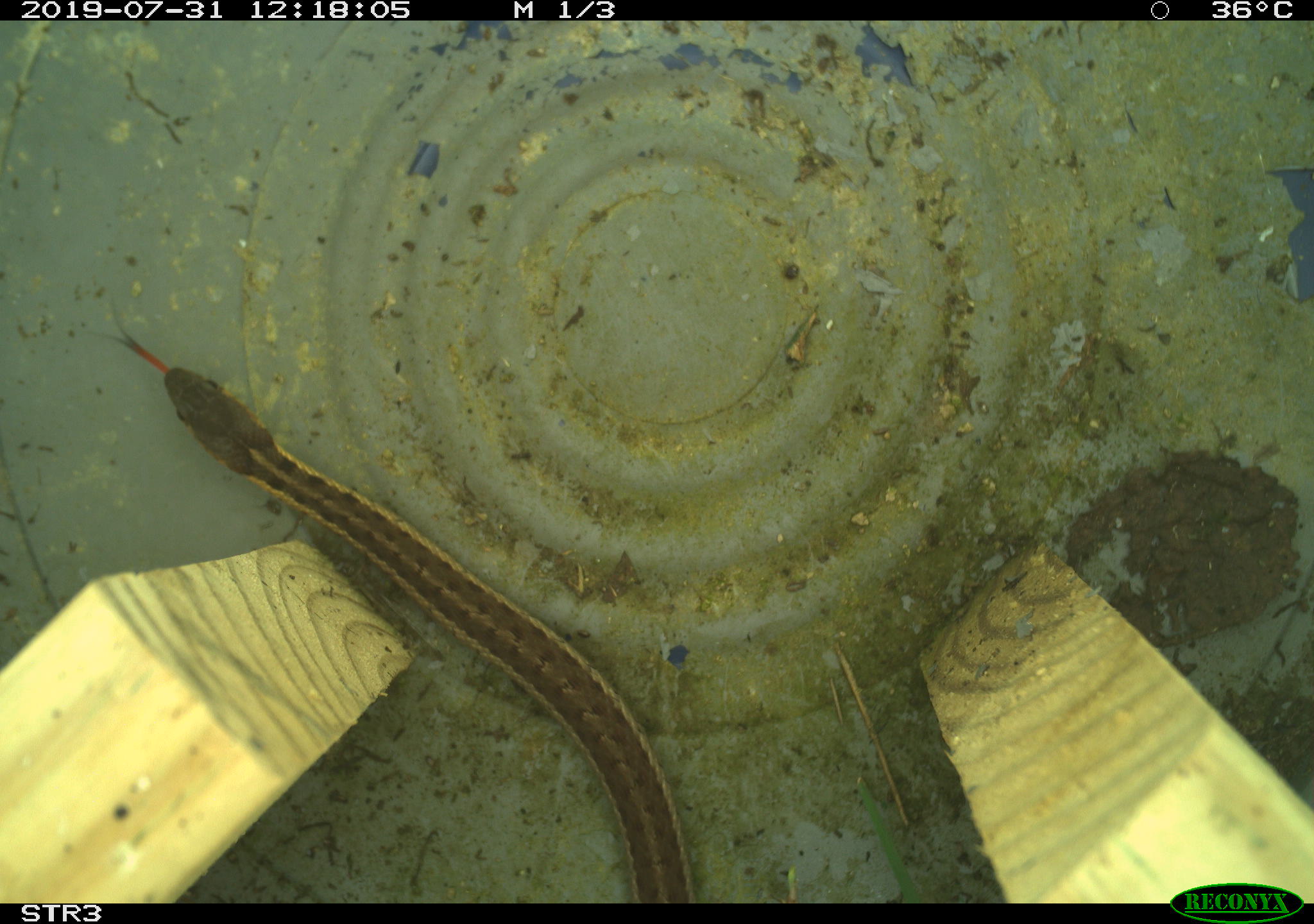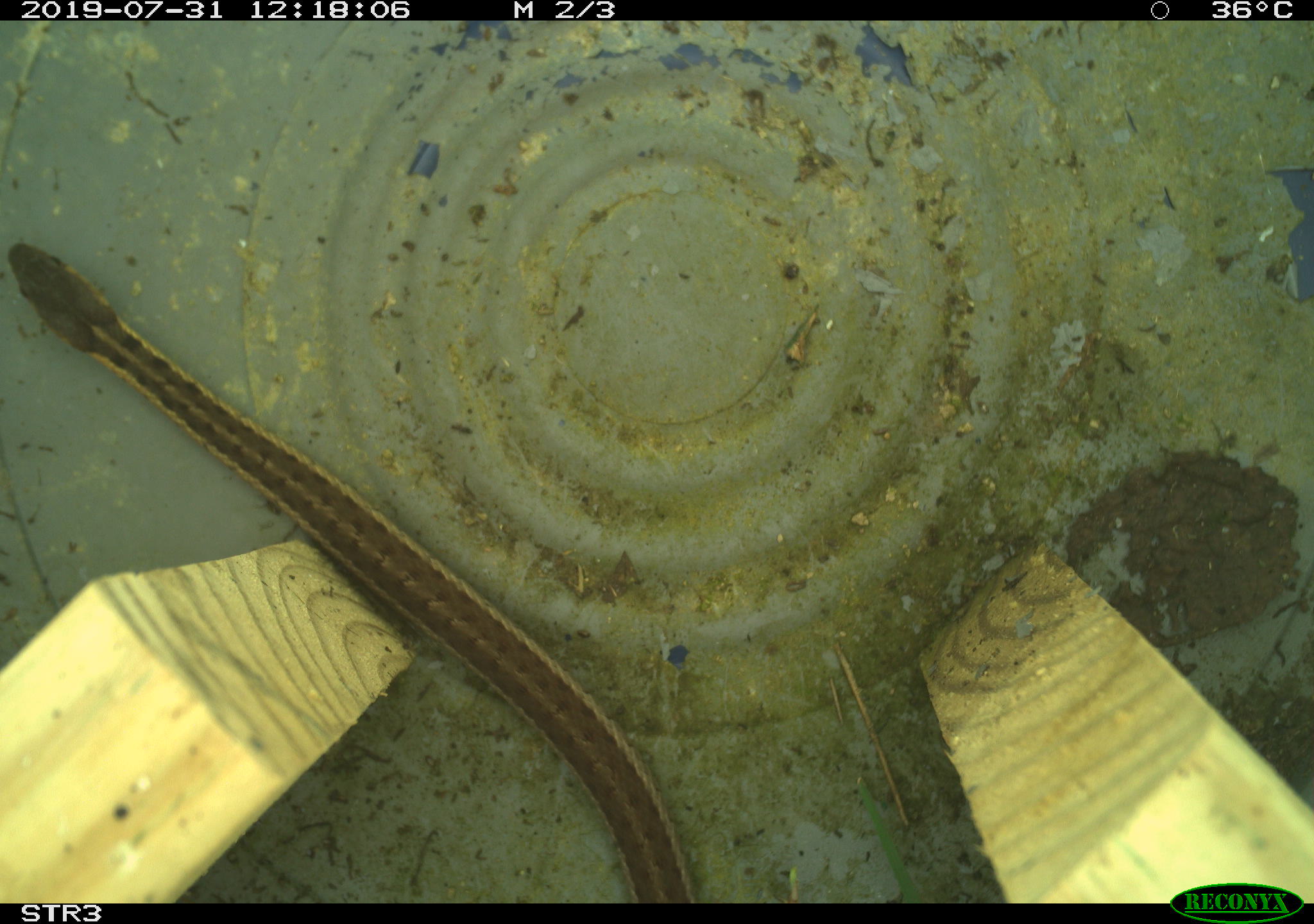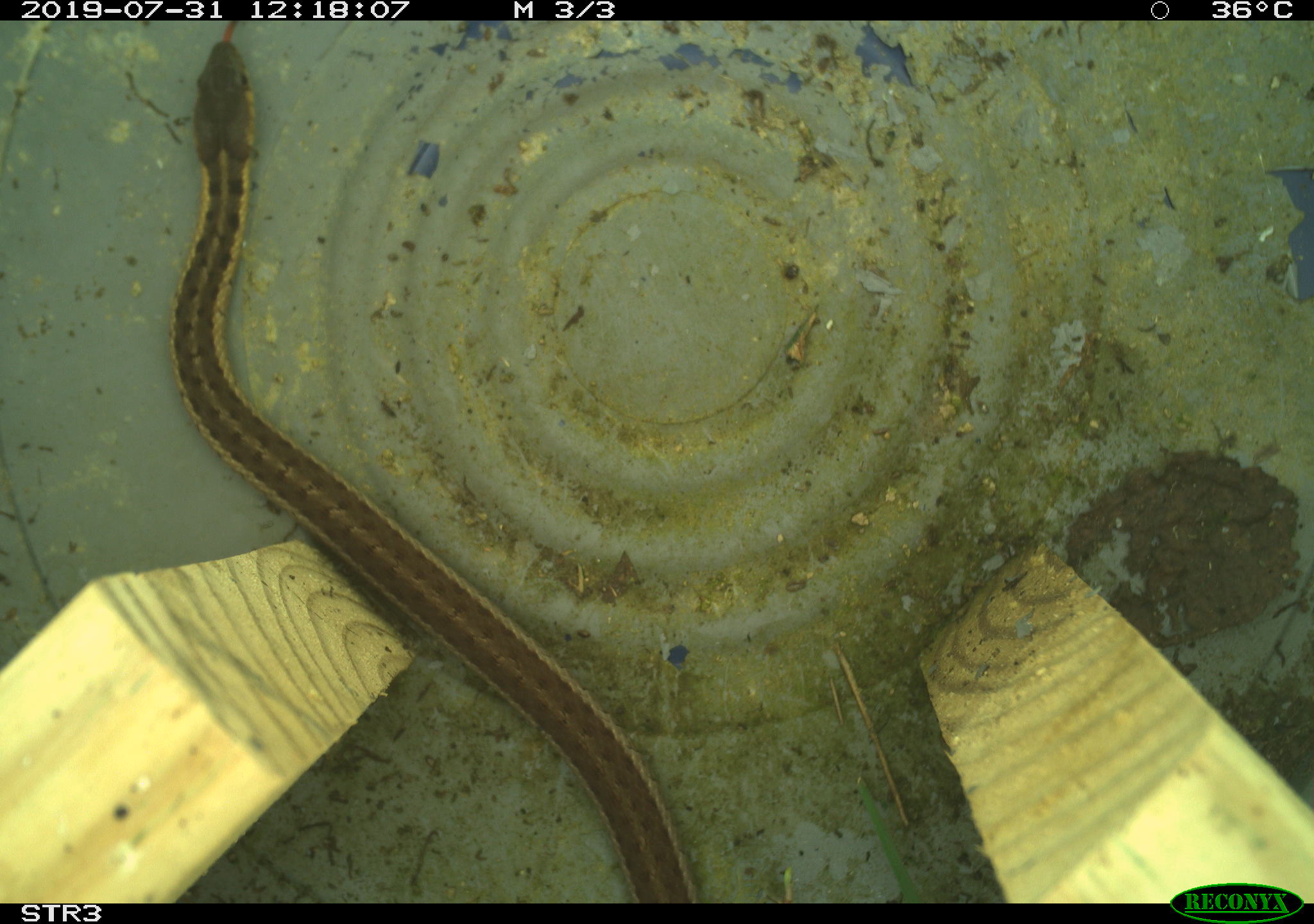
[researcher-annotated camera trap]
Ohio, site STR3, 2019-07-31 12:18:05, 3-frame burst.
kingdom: Animalia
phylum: Chordata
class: Reptilia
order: Squamata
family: Colubridae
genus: Thamnophis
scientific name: Thamnophis sirtalis sirtalis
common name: eastern gartersnake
Eastern gartersnake (Thamnophis sirtalis sirtalis).